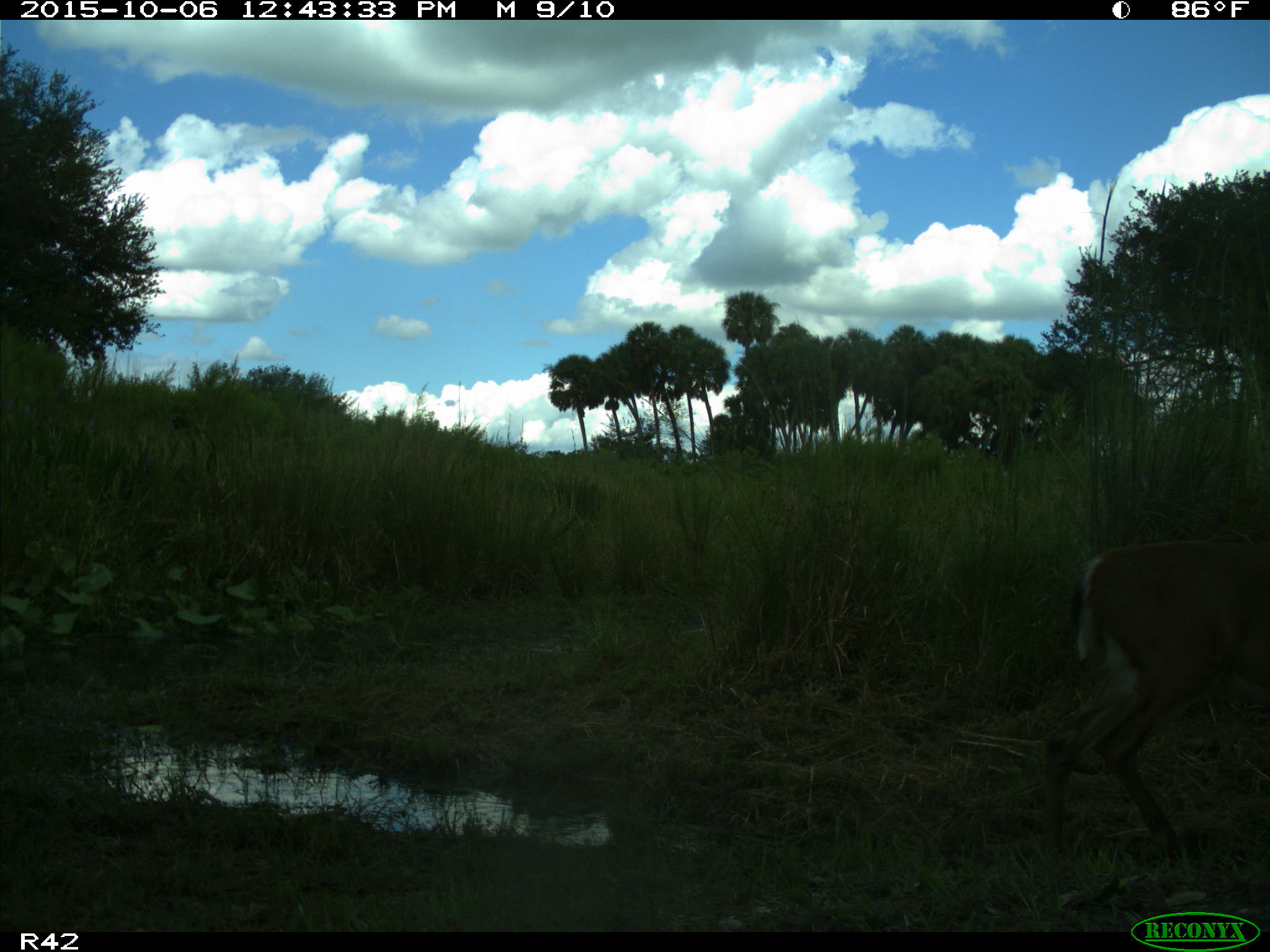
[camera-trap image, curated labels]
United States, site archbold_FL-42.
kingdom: Animalia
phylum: Chordata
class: Mammalia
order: Artiodactyla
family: Cervidae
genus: Odocoileus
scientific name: Odocoileus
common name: deer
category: unidentified deer